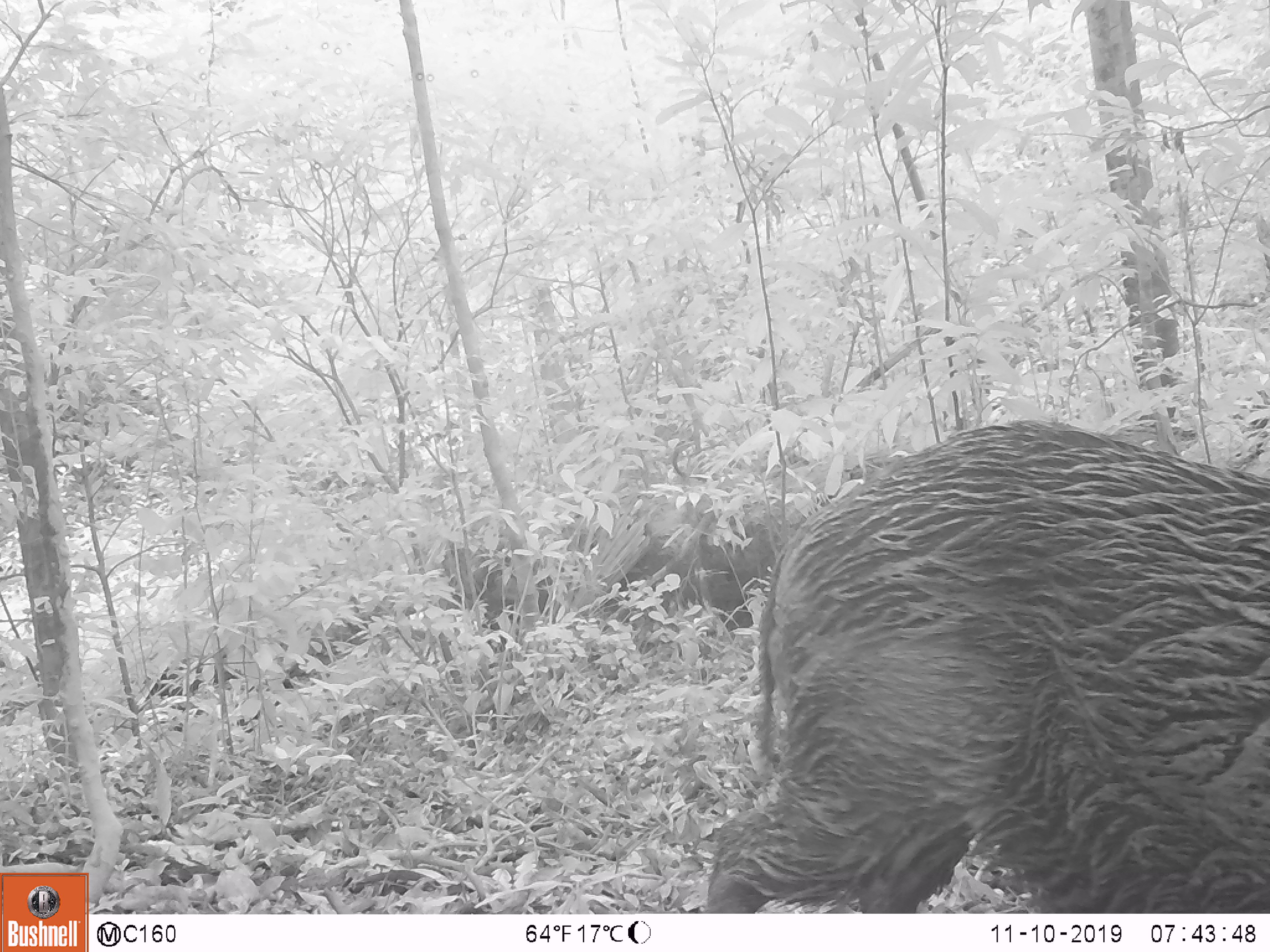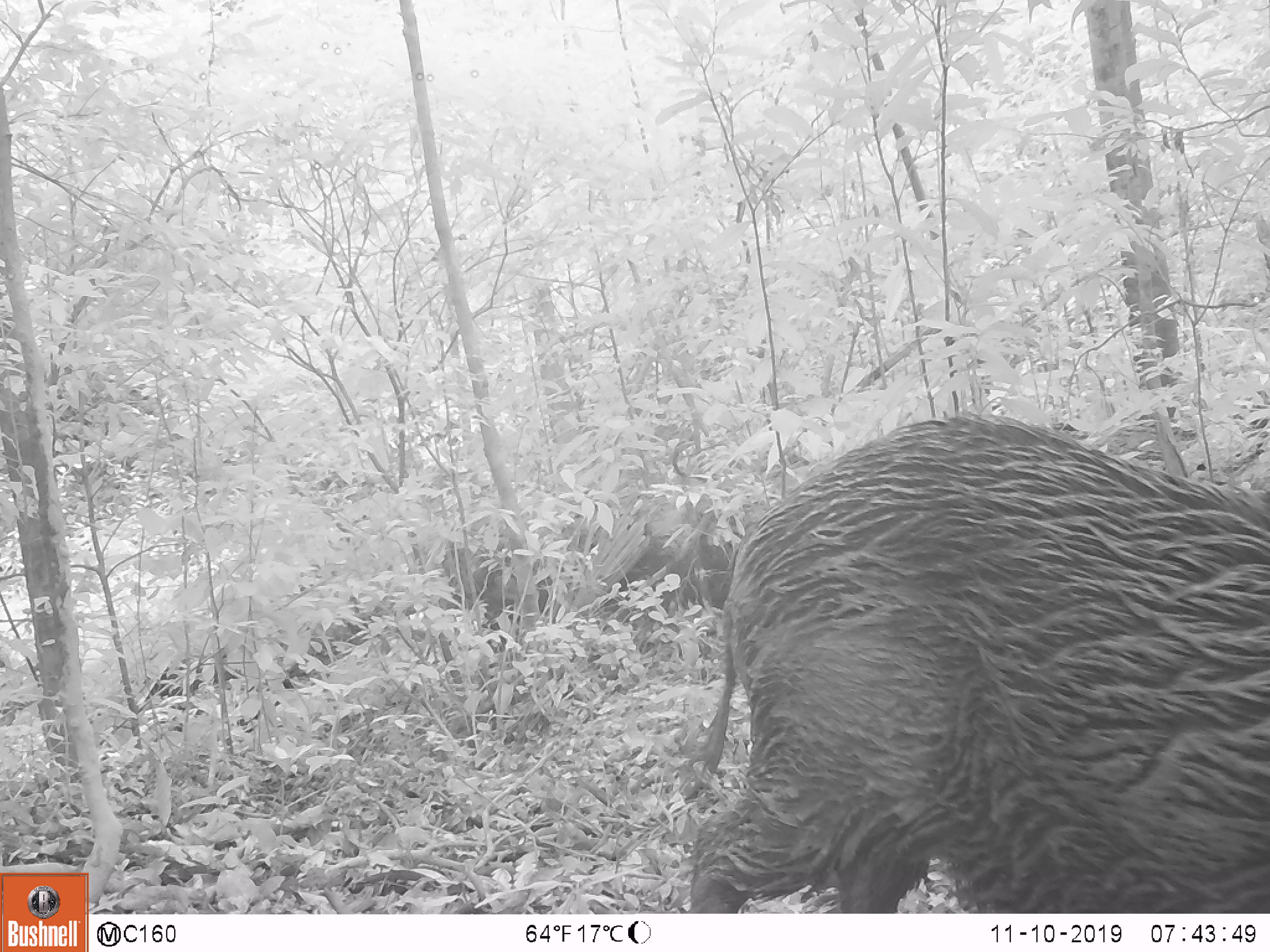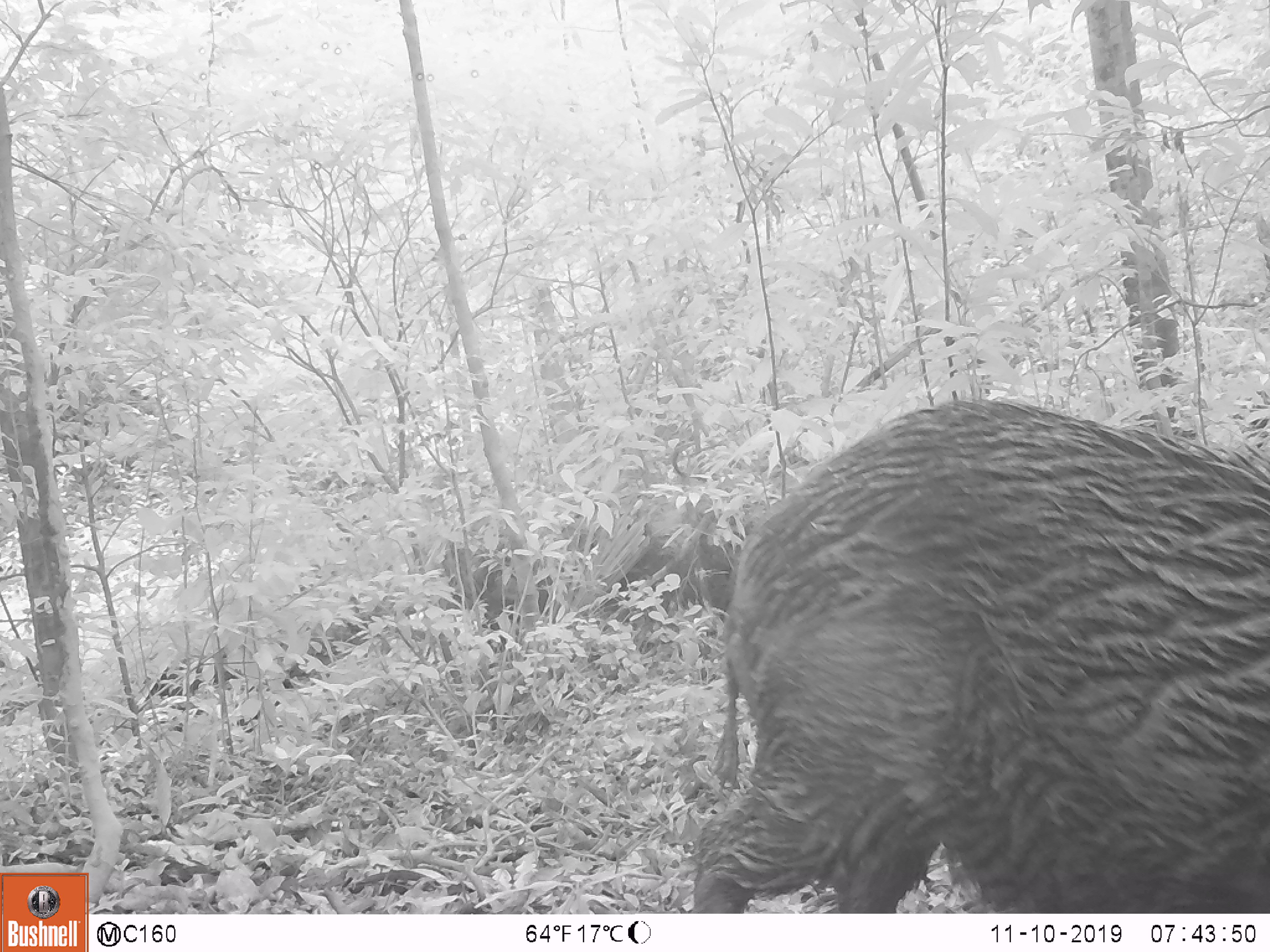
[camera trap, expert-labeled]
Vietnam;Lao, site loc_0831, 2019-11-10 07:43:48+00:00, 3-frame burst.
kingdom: Animalia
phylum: Chordata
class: Mammalia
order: Artiodactyla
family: Suidae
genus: Sus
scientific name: Sus scrofa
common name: eurasian wild pig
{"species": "eurasian wild pig (Sus scrofa)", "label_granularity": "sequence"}